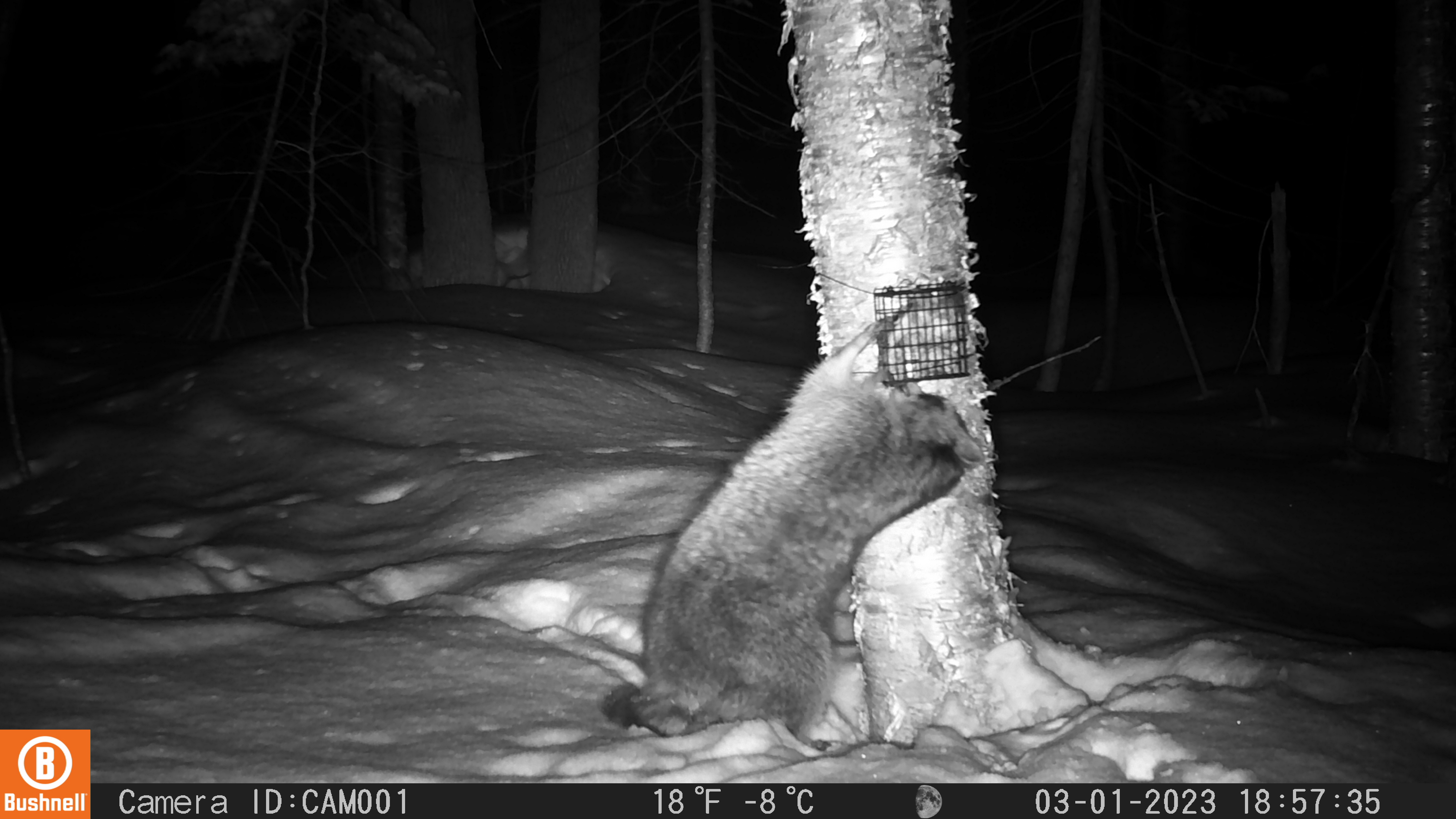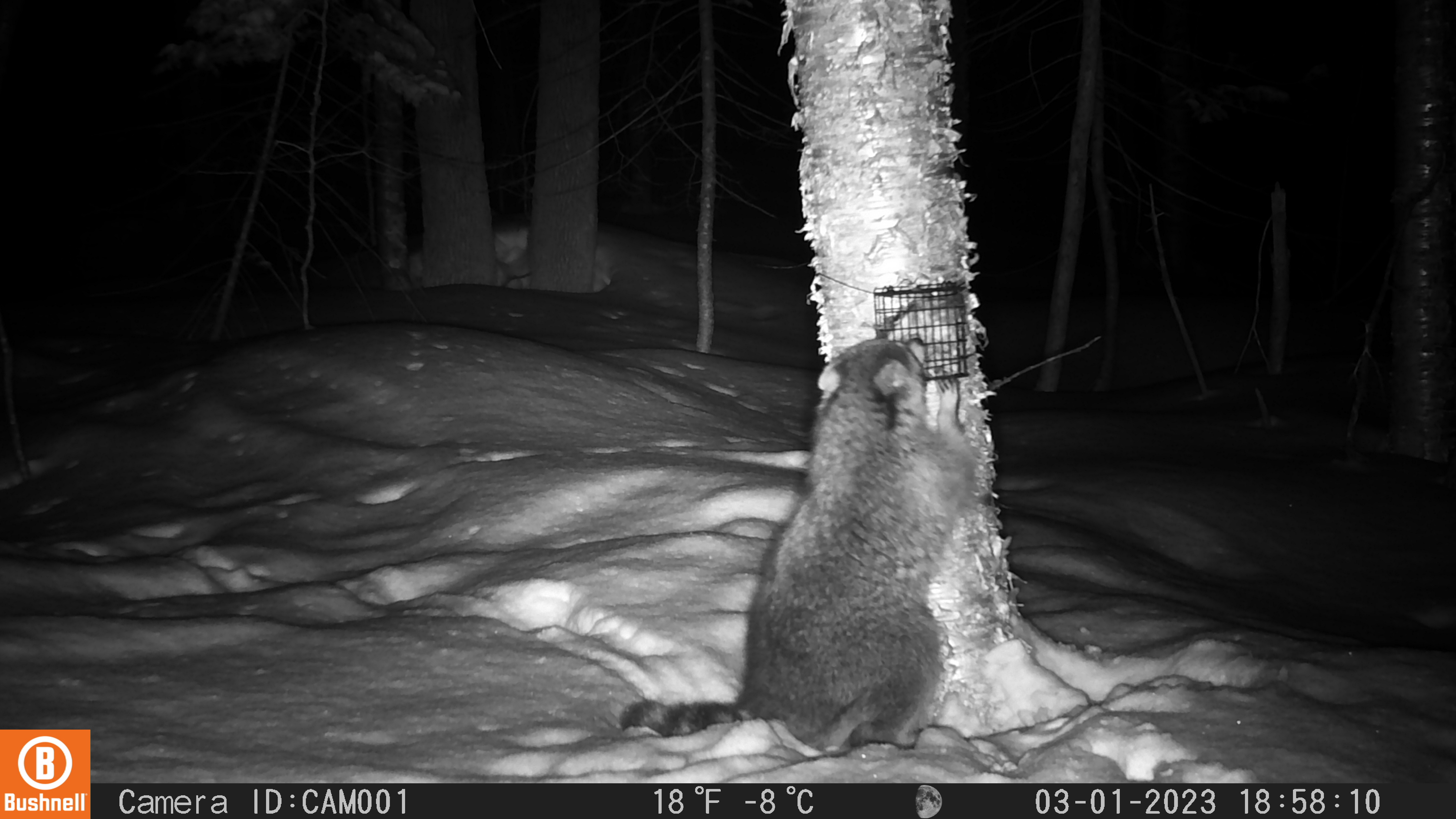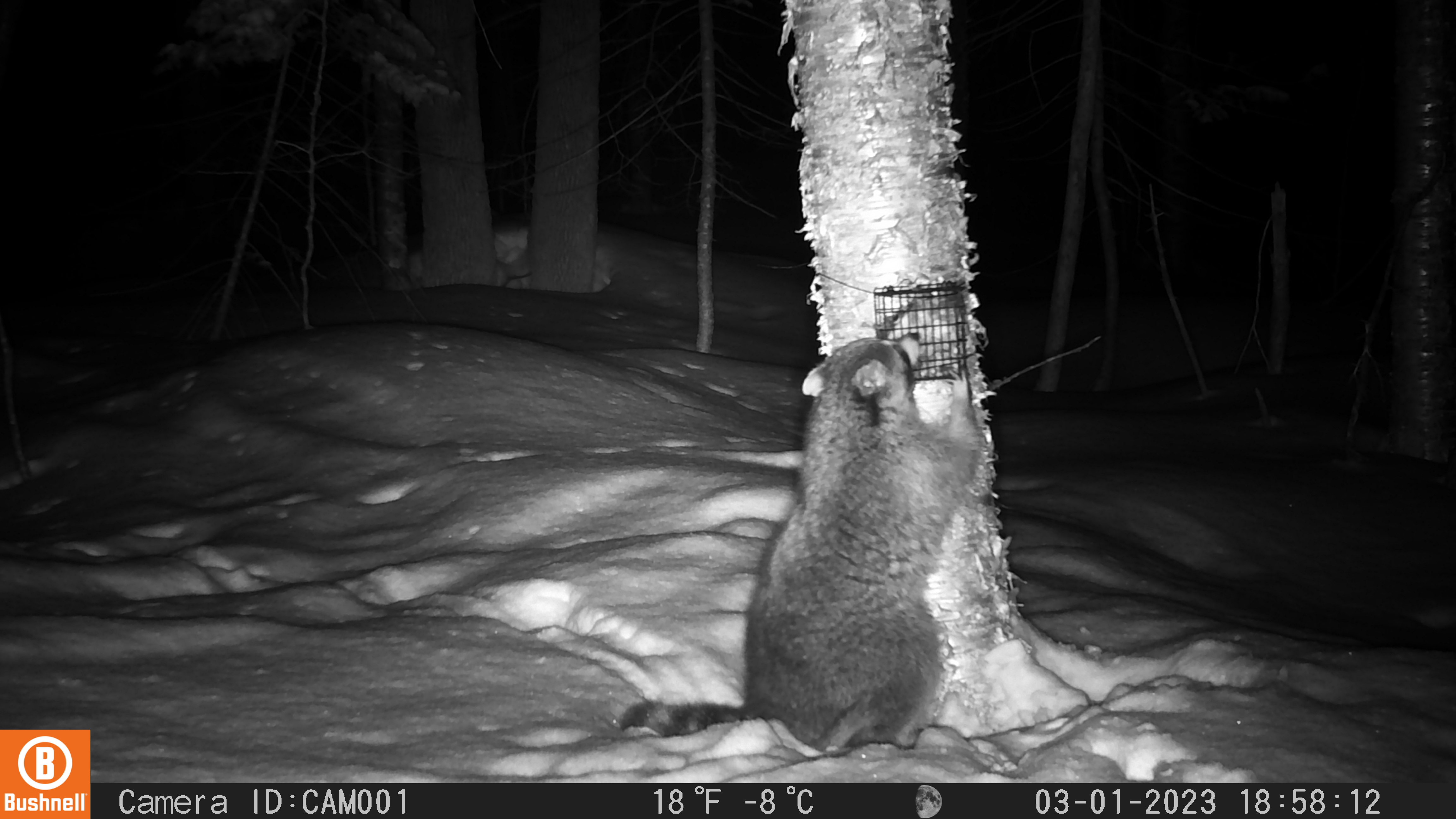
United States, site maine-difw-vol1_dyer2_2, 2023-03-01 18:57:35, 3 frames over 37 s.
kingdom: Animalia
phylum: Chordata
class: Mammalia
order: Carnivora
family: Procyonidae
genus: Procyon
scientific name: Procyon lotor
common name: raccoon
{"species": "raccoon (Procyon lotor)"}